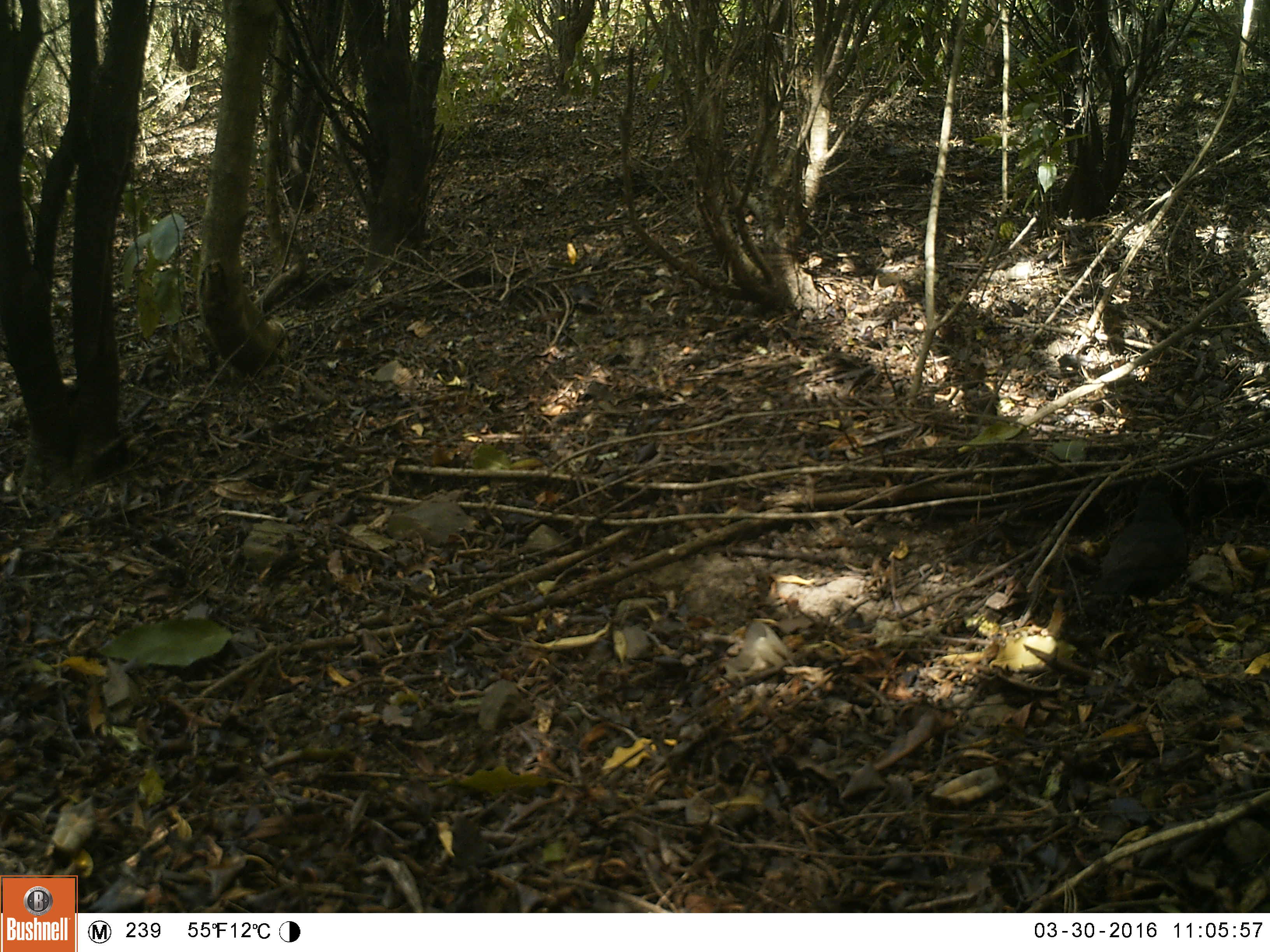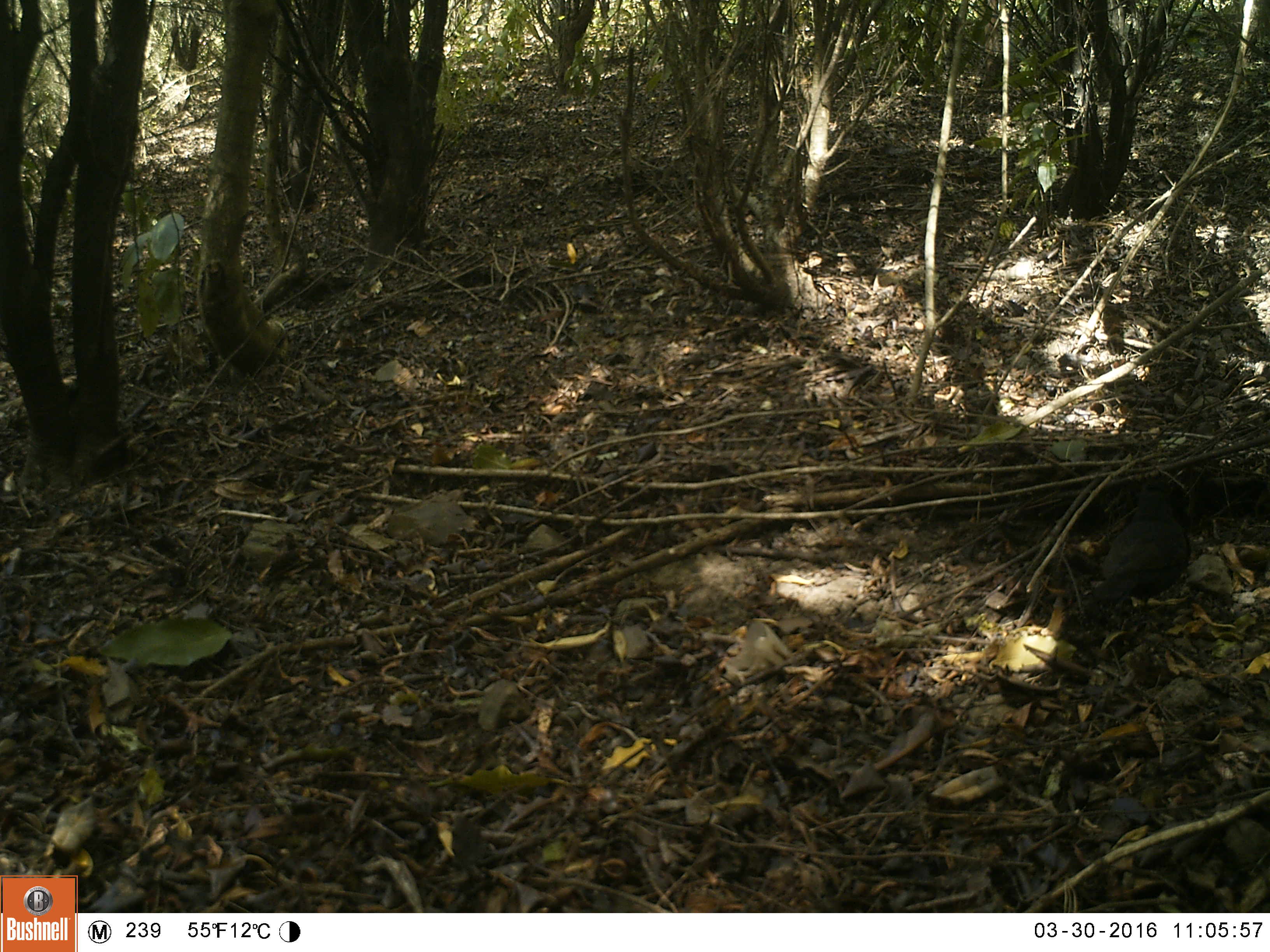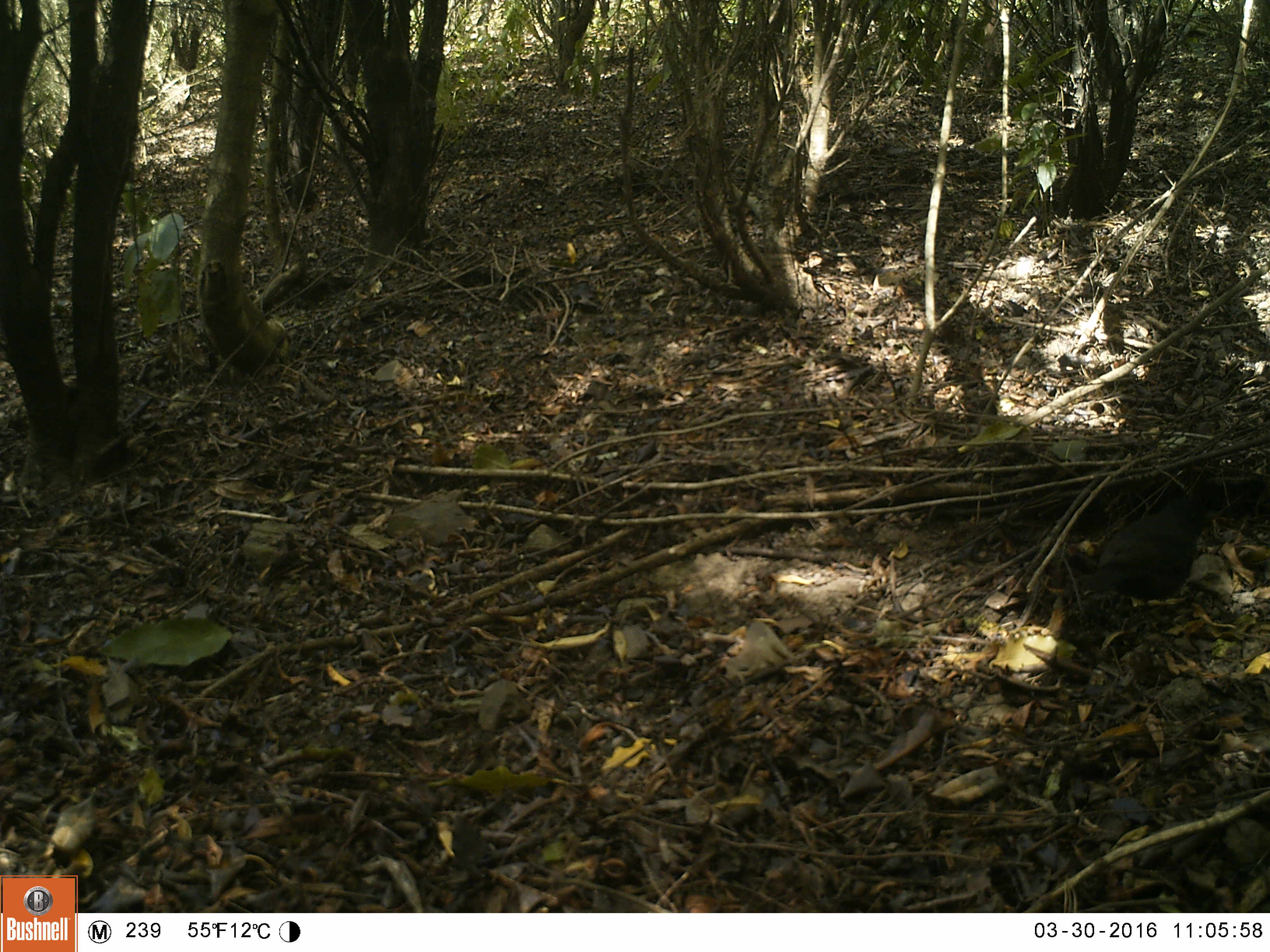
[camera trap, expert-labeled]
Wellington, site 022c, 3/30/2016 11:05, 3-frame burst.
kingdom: Animalia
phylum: Chordata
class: Aves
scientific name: Aves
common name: bird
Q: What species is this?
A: Bird (Aves).